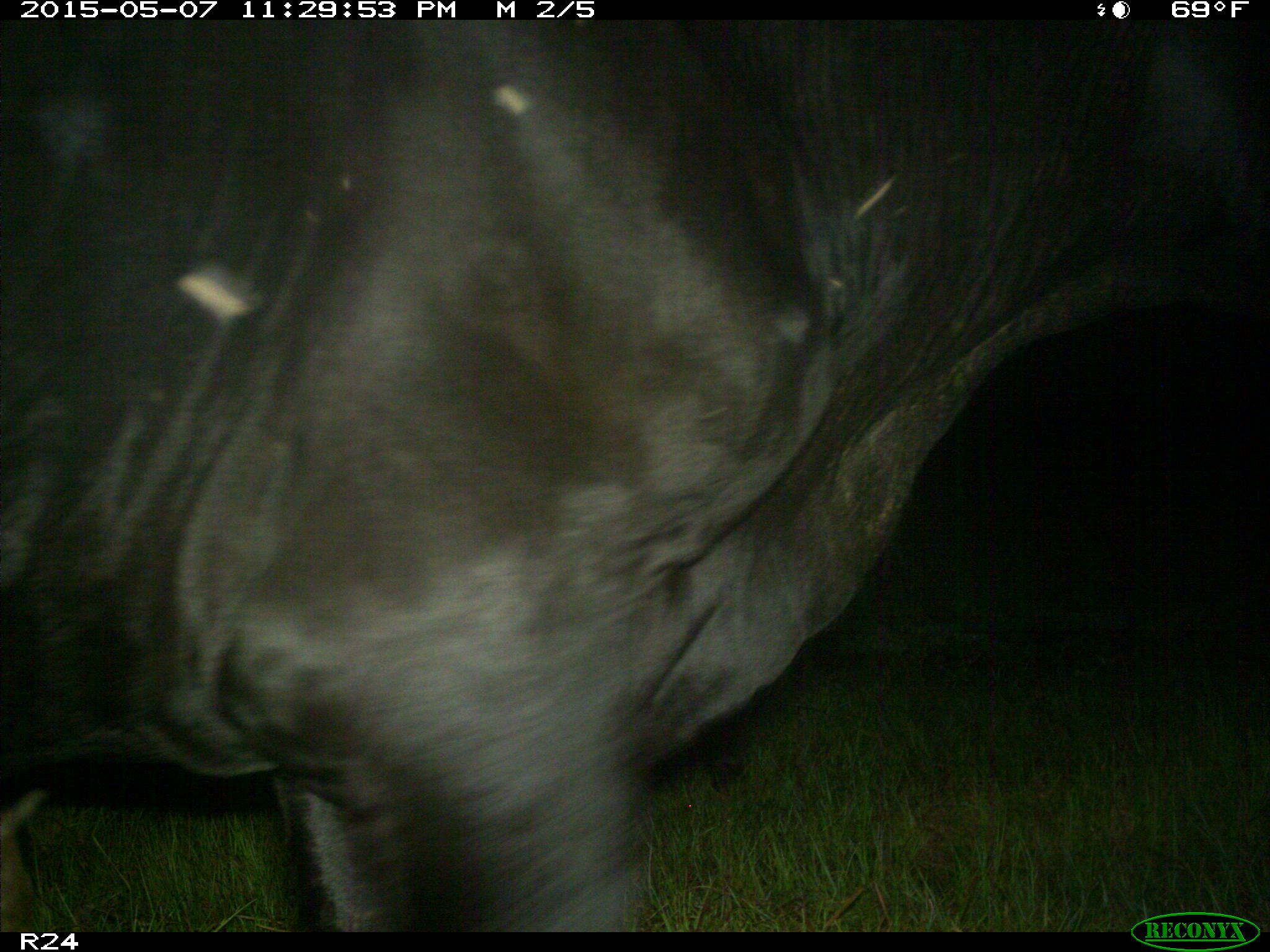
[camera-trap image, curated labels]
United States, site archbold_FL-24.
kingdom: Animalia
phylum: Chordata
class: Mammalia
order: Artiodactyla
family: Bovidae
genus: Bos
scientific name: Bos taurus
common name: domestic cow